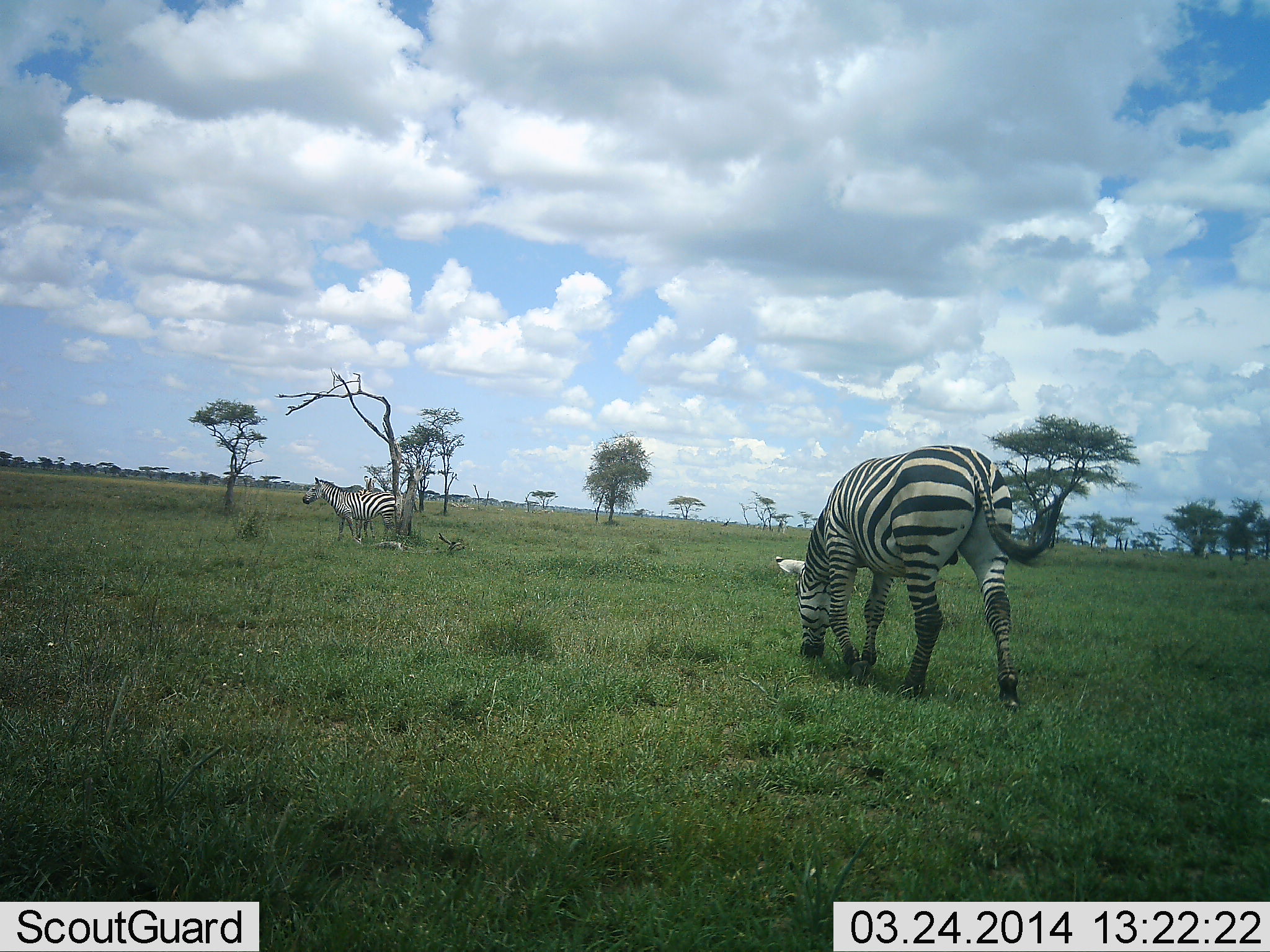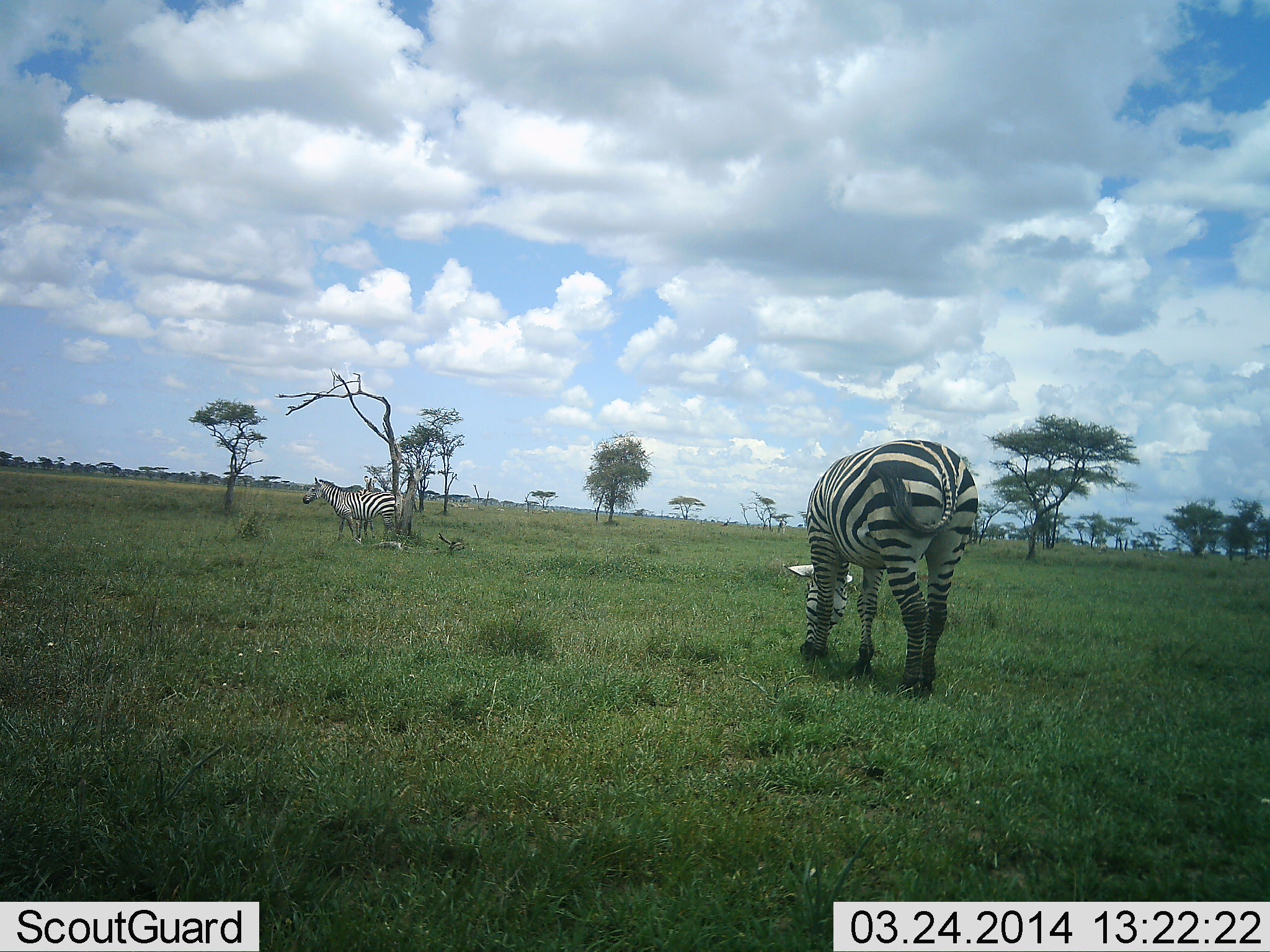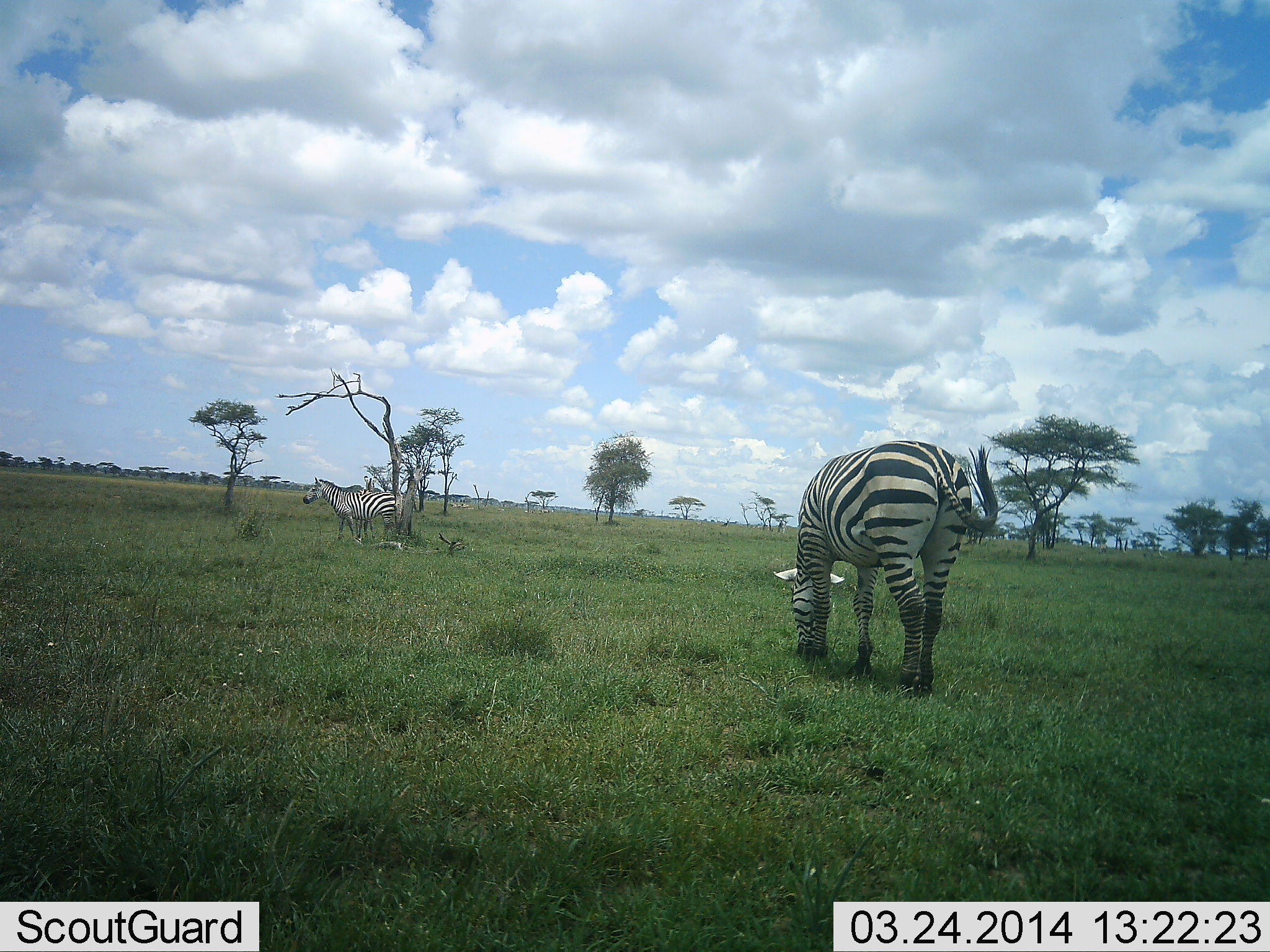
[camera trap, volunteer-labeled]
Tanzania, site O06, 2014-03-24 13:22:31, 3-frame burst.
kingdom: Animalia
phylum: Chordata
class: Mammalia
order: Perissodactyla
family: Equidae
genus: Equus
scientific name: Equus quagga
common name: plains zebra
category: zebra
Zebra (plains zebra) (Equus quagga), count 2. Behavior (volunteer vote fractions): standing 70%, resting 0%, moving 10%, interacting 0%. Young present (vote fraction): 0%. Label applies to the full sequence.